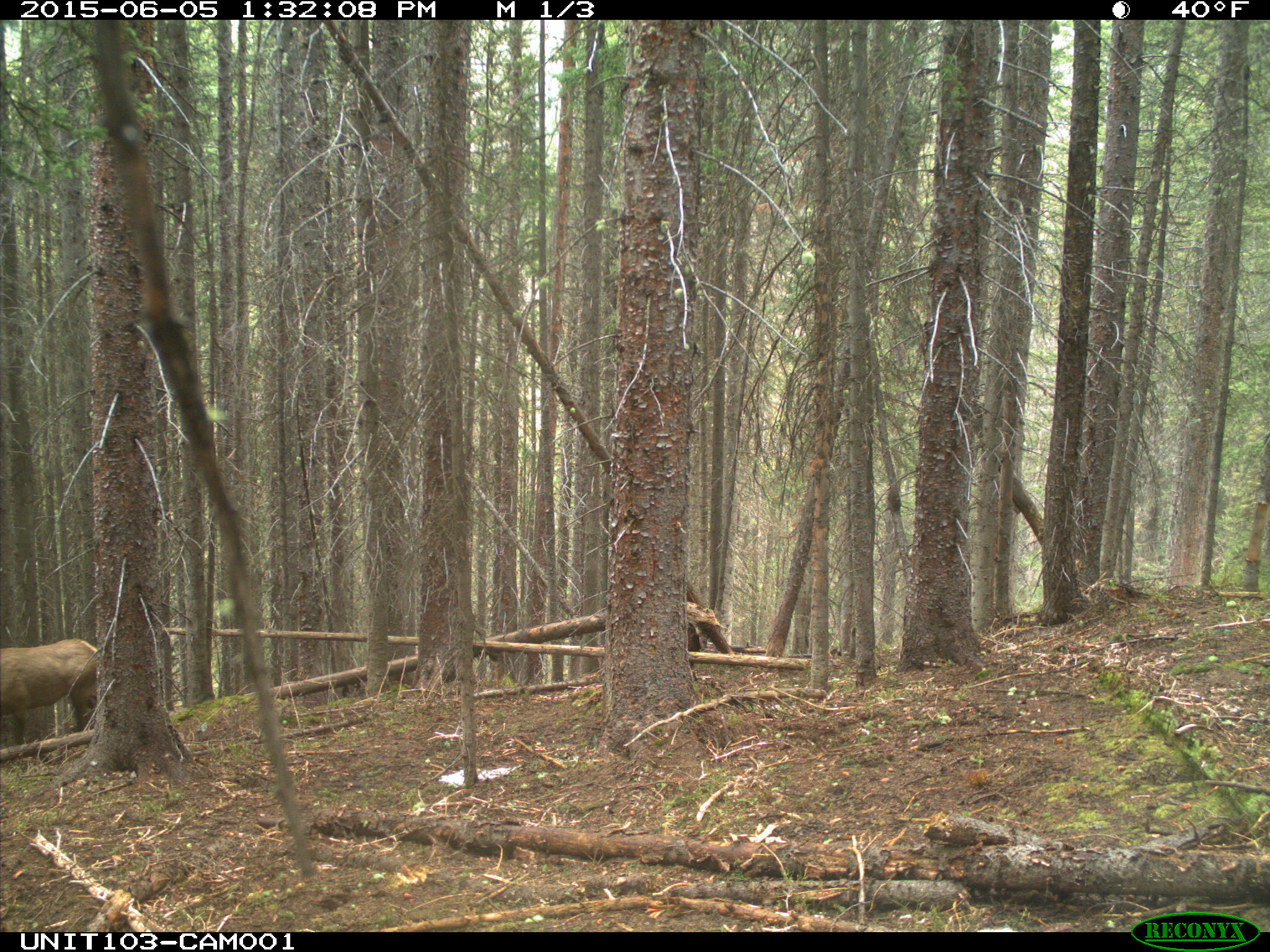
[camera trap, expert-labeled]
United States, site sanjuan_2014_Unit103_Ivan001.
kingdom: Animalia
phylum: Chordata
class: Mammalia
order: Artiodactyla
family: Cervidae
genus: Cervus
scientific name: Cervus elaphus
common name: red deer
Cervus elaphus (red deer).